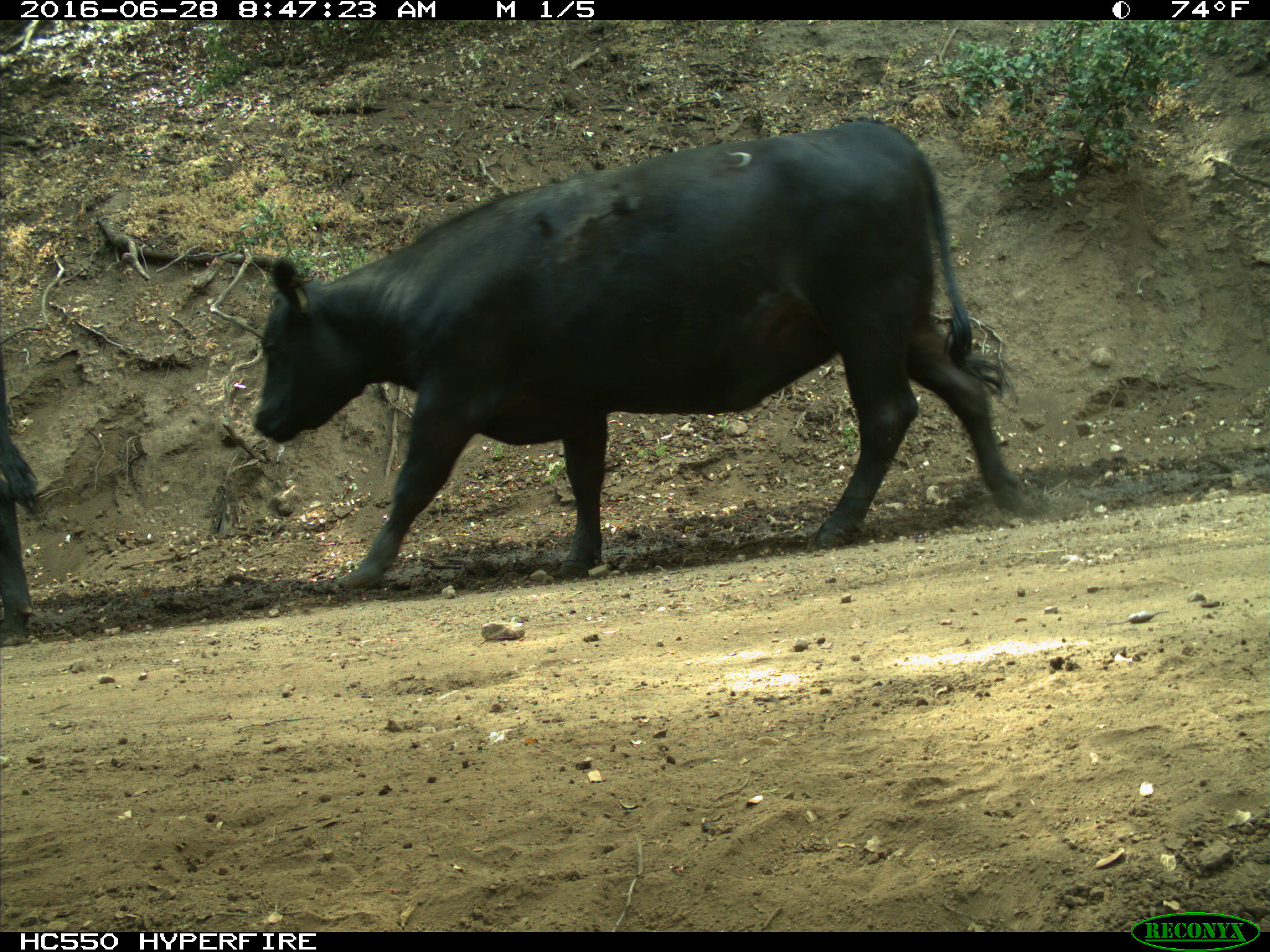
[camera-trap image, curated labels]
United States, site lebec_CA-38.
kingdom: Animalia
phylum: Chordata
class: Mammalia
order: Artiodactyla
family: Bovidae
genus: Bos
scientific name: Bos taurus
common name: domestic cow